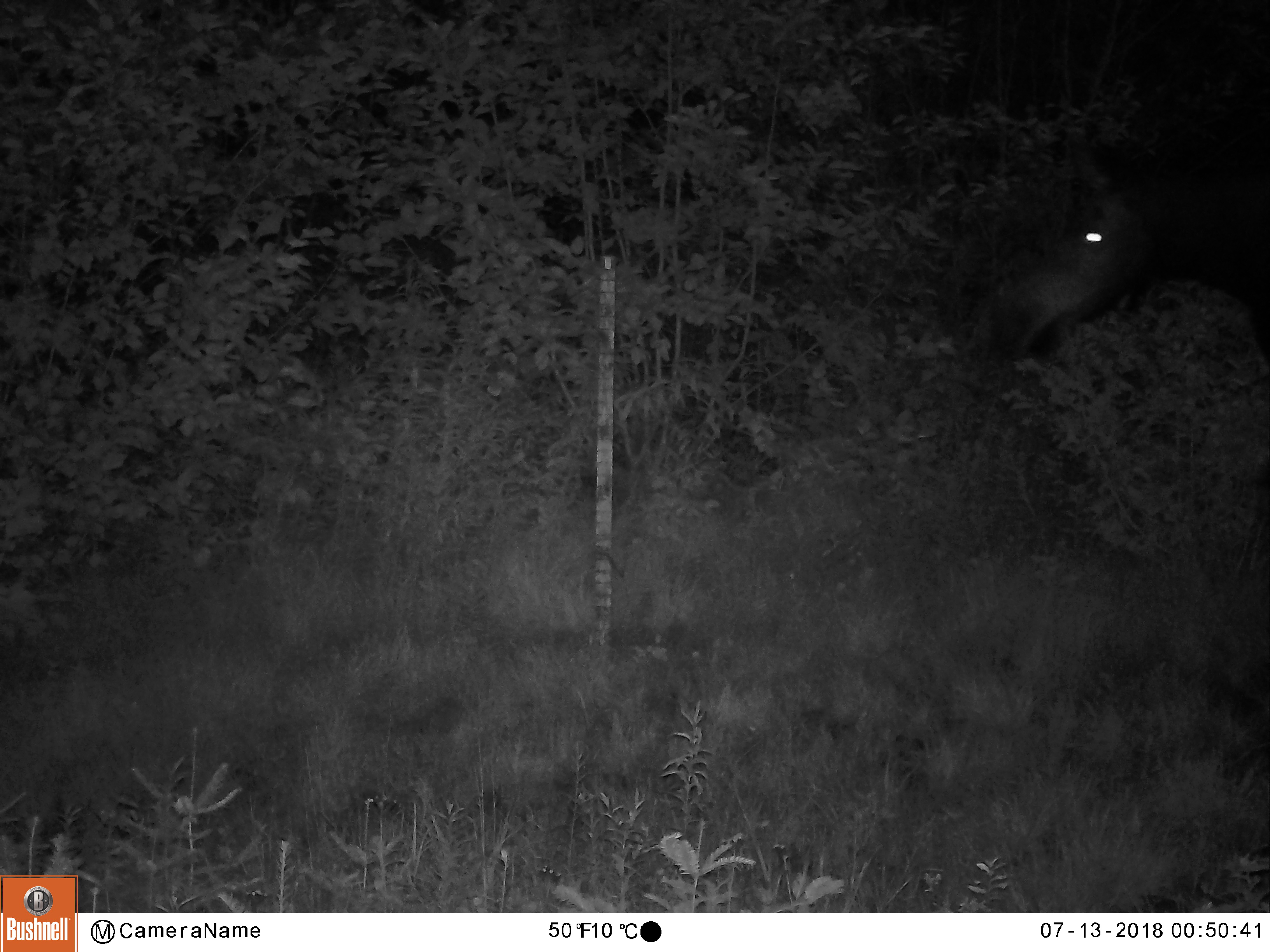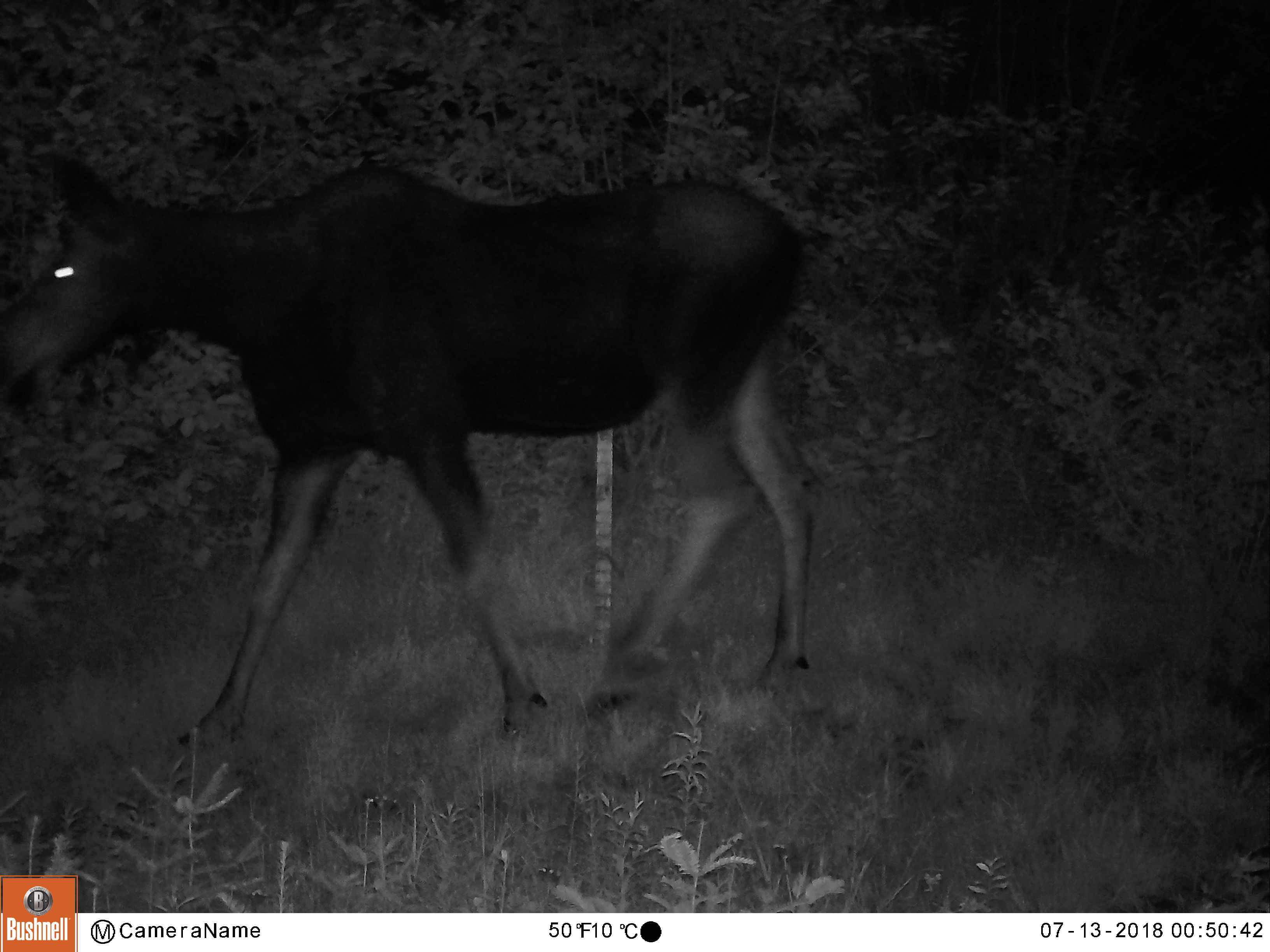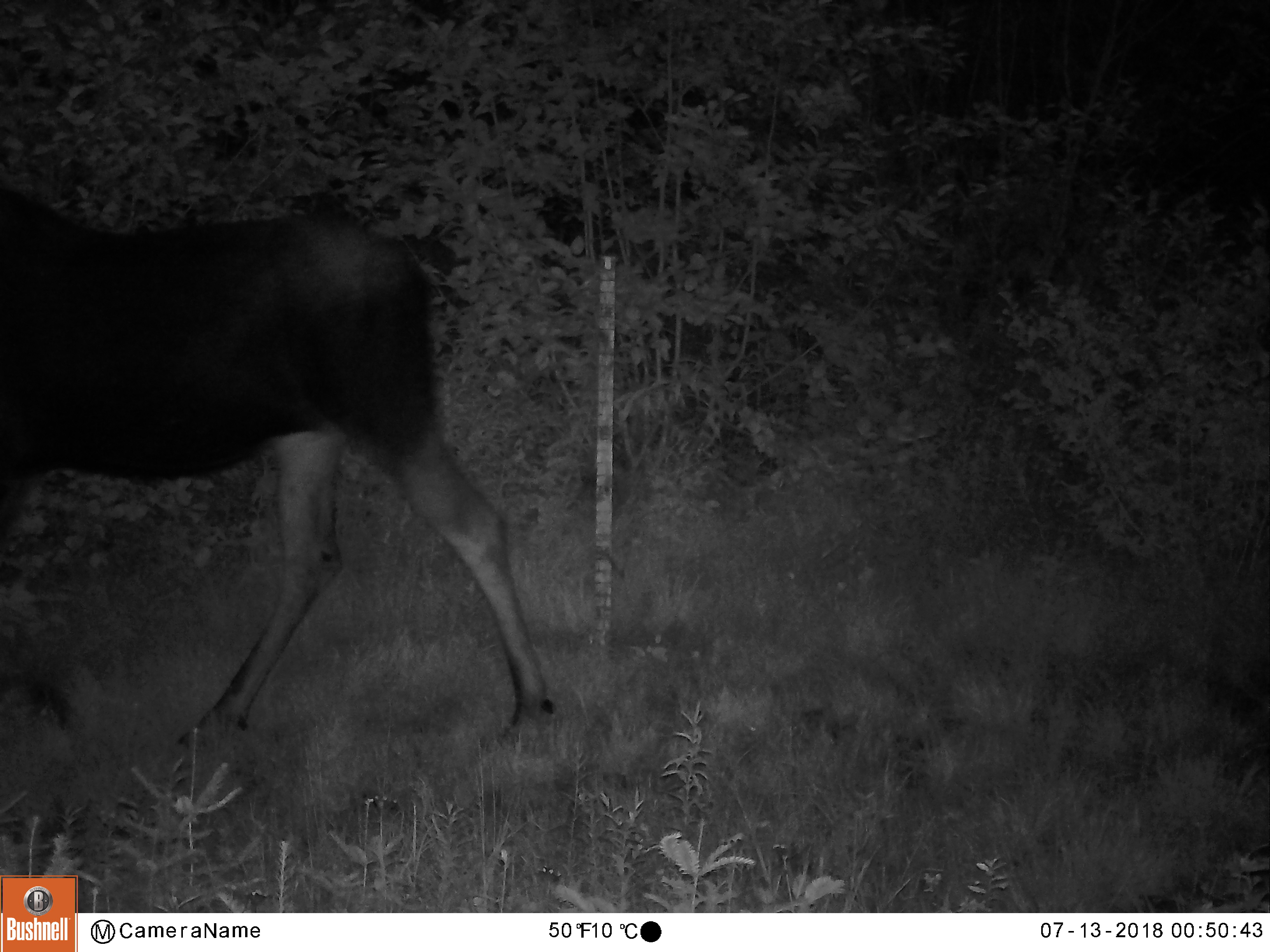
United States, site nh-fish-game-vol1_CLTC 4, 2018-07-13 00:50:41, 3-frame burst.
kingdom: Animalia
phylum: Chordata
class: Mammalia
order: Artiodactyla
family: Cervidae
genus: Alces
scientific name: Alces alces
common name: moose